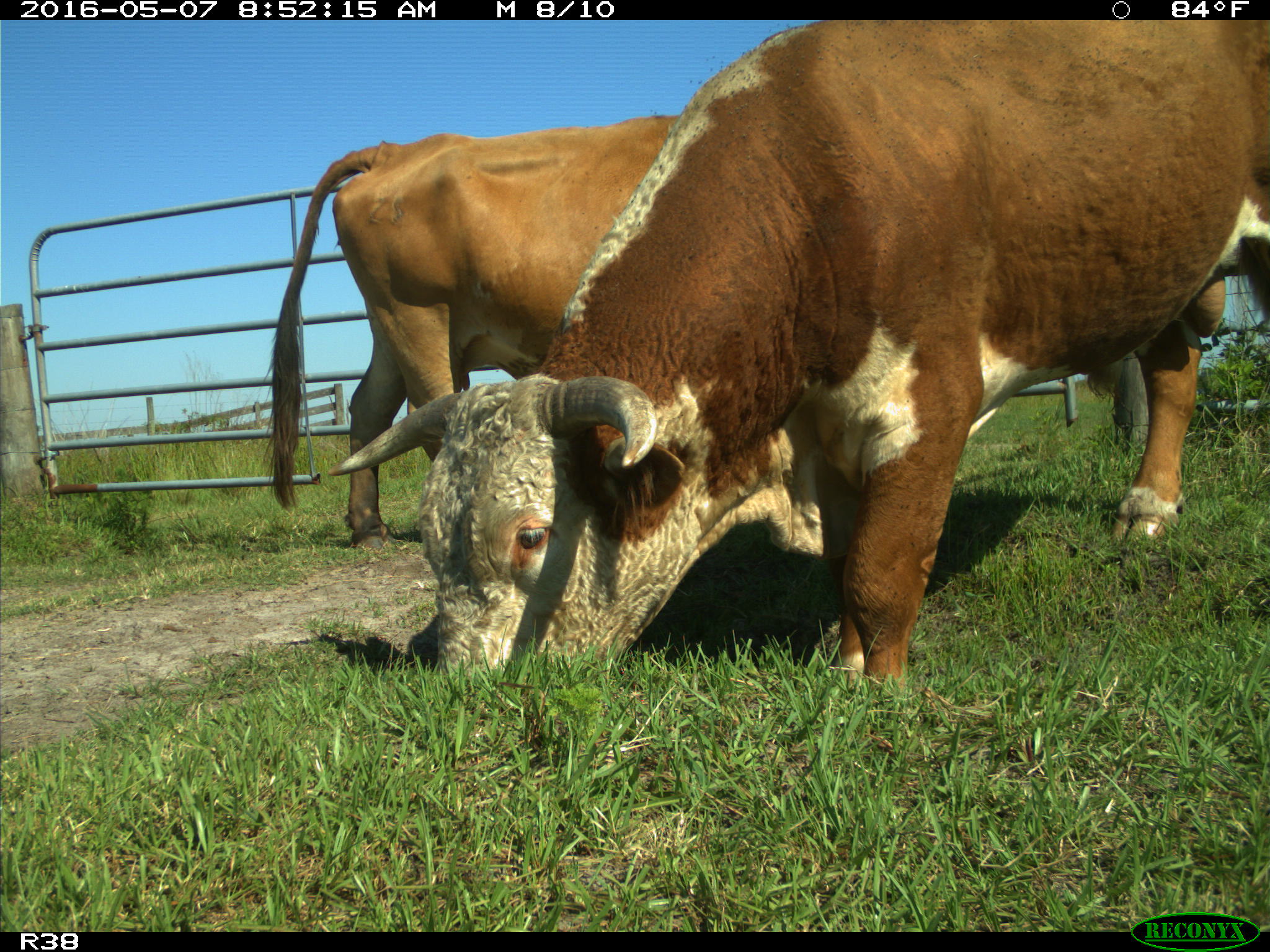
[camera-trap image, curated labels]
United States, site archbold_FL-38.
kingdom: Animalia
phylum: Chordata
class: Mammalia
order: Artiodactyla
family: Bovidae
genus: Bos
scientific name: Bos taurus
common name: domestic cow